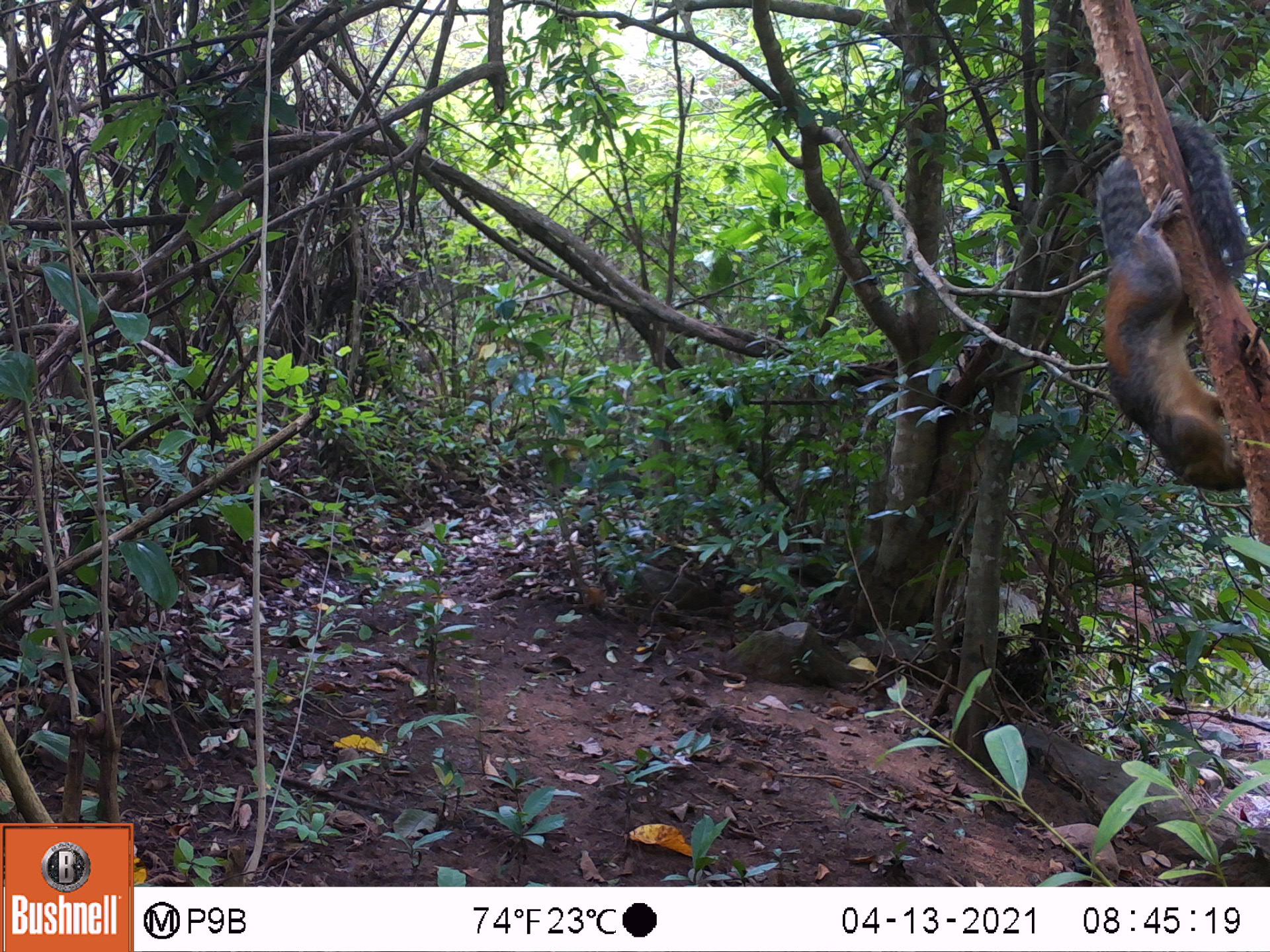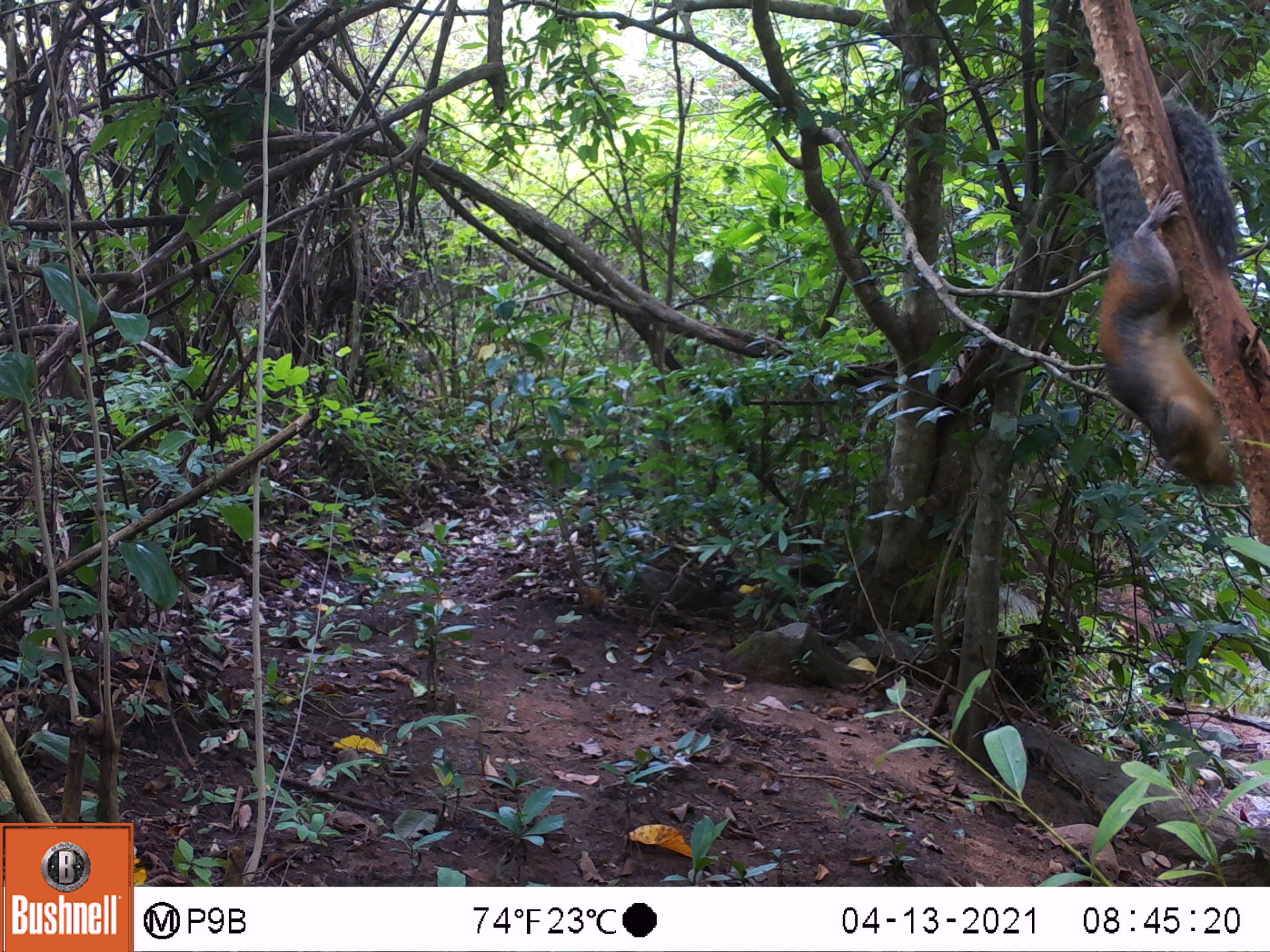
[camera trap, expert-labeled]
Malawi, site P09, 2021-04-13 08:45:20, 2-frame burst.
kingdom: Animalia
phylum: Chordata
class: Mammalia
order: Rodentia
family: Sciuridae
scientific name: Sciuridae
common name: squirrel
Squirrel (Sciuridae), count 1.